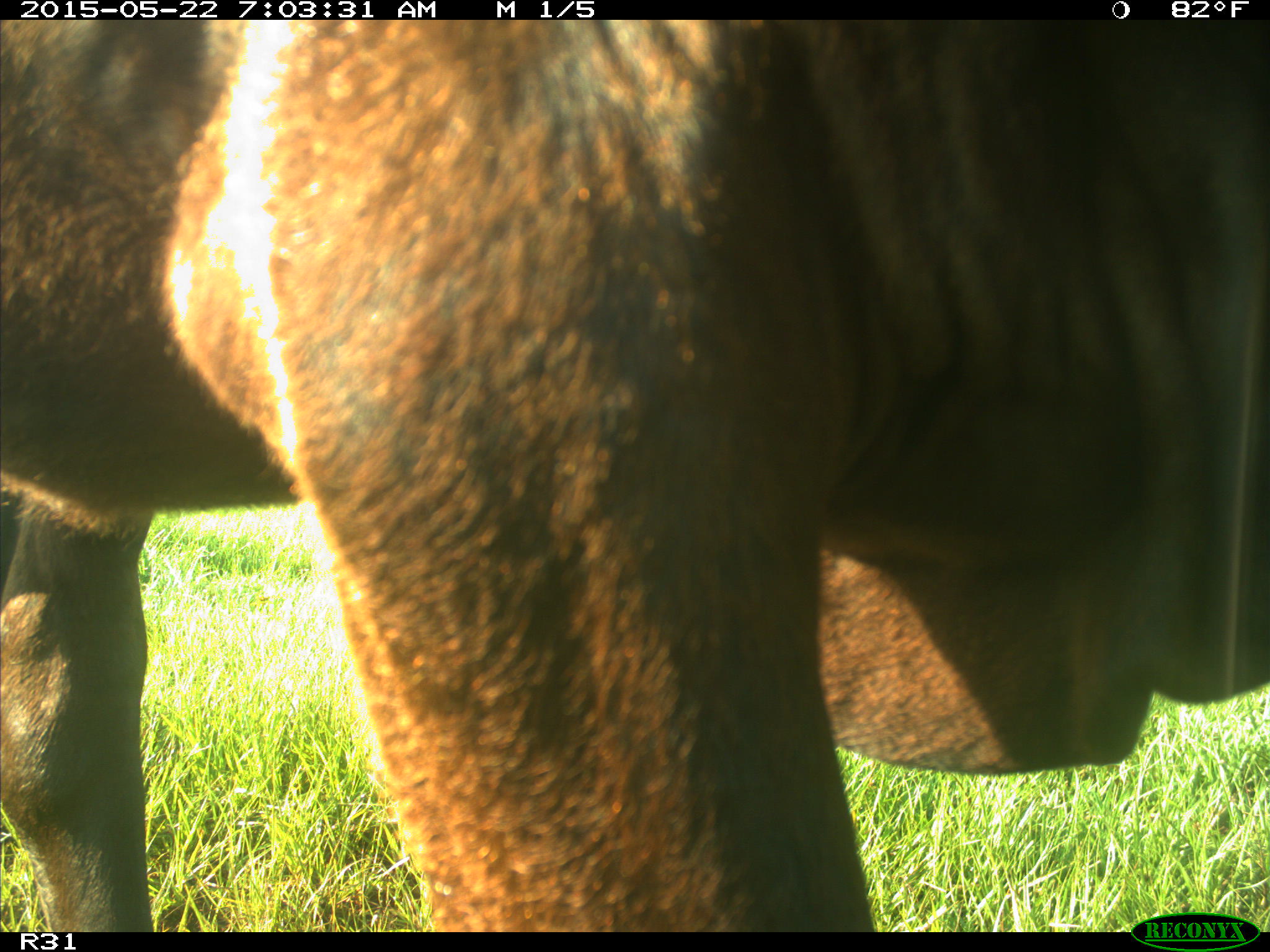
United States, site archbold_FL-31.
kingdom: Animalia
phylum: Chordata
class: Mammalia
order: Artiodactyla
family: Bovidae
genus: Bos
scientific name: Bos taurus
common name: domestic cow